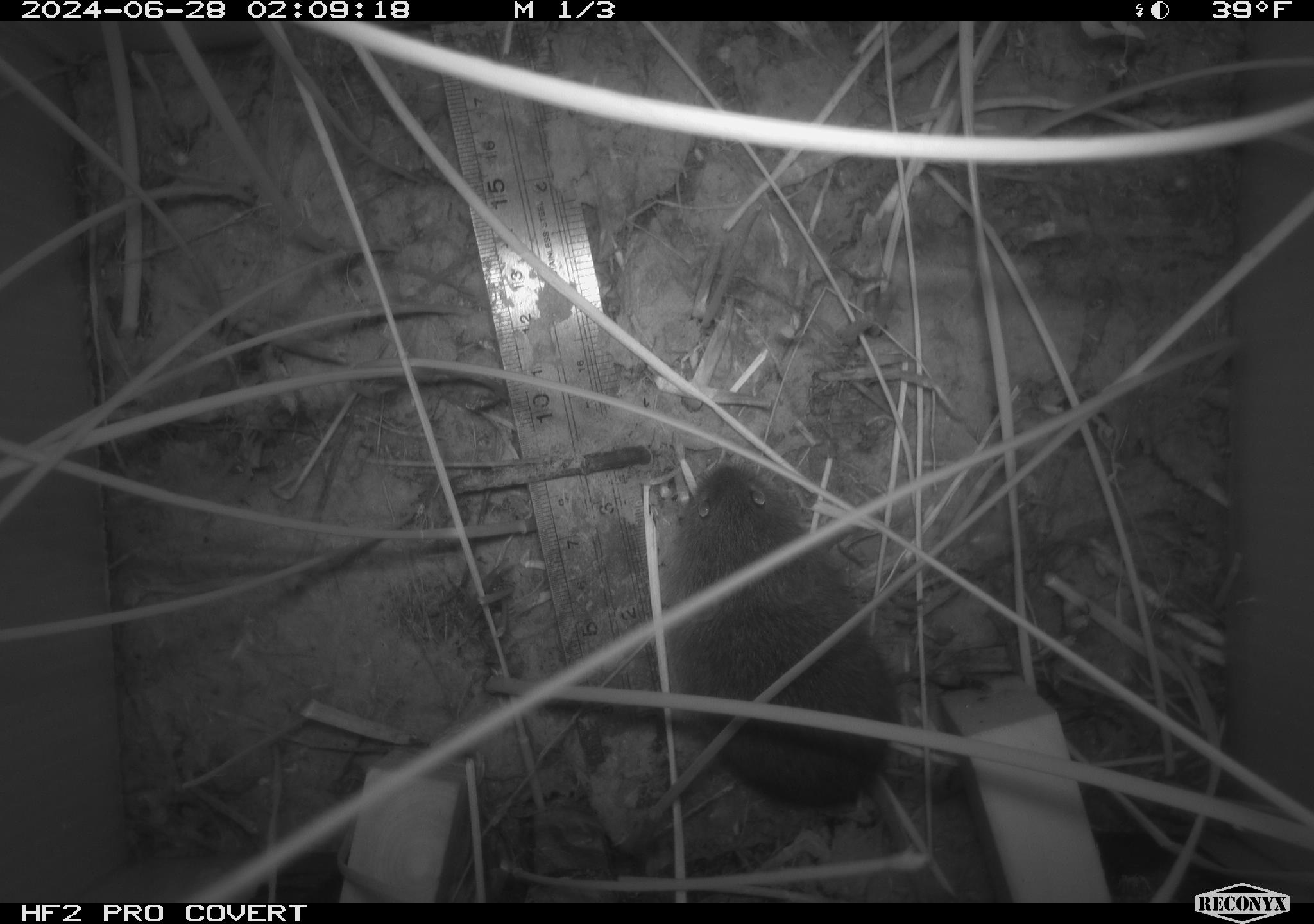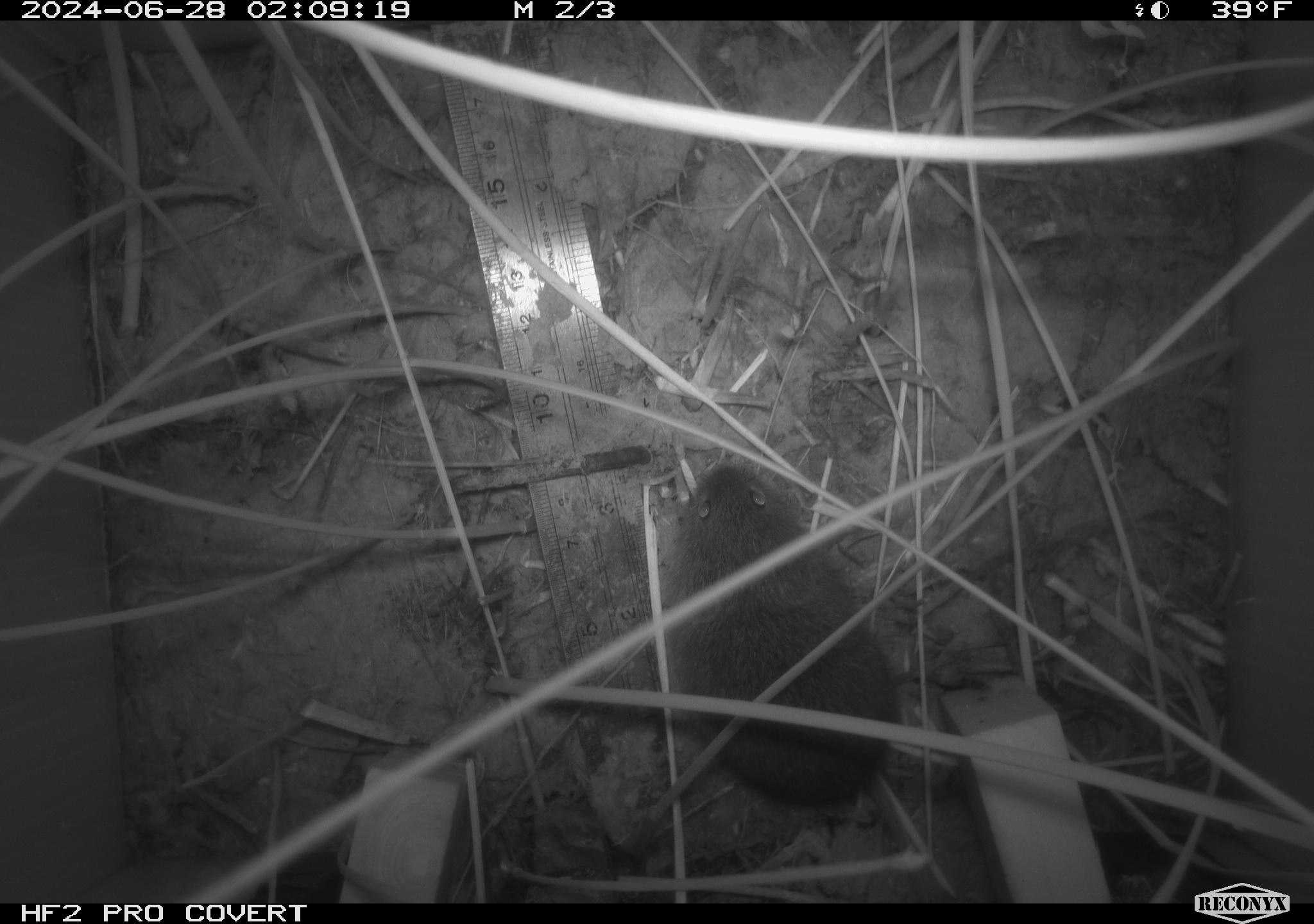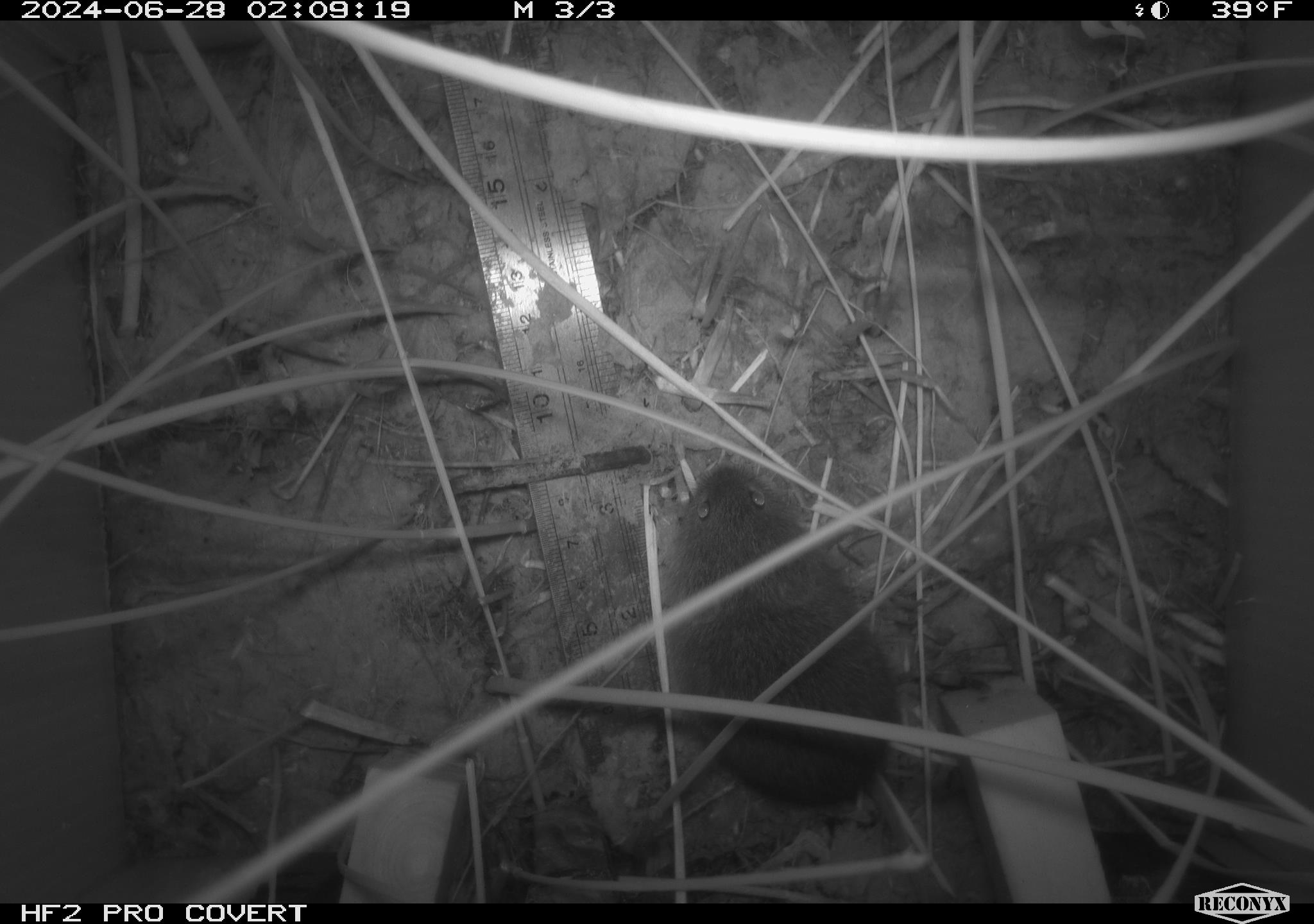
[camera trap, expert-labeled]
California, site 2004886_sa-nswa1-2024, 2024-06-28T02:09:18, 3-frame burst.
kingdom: Animalia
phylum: Chordata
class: Mammalia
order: Rodentia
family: Cricetidae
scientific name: Arvicolinae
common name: voles, lemmings, and muskrats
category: arvicolinae subfamily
Arvicolinae subfamily (voles, lemmings, and muskrats) (Arvicolinae).